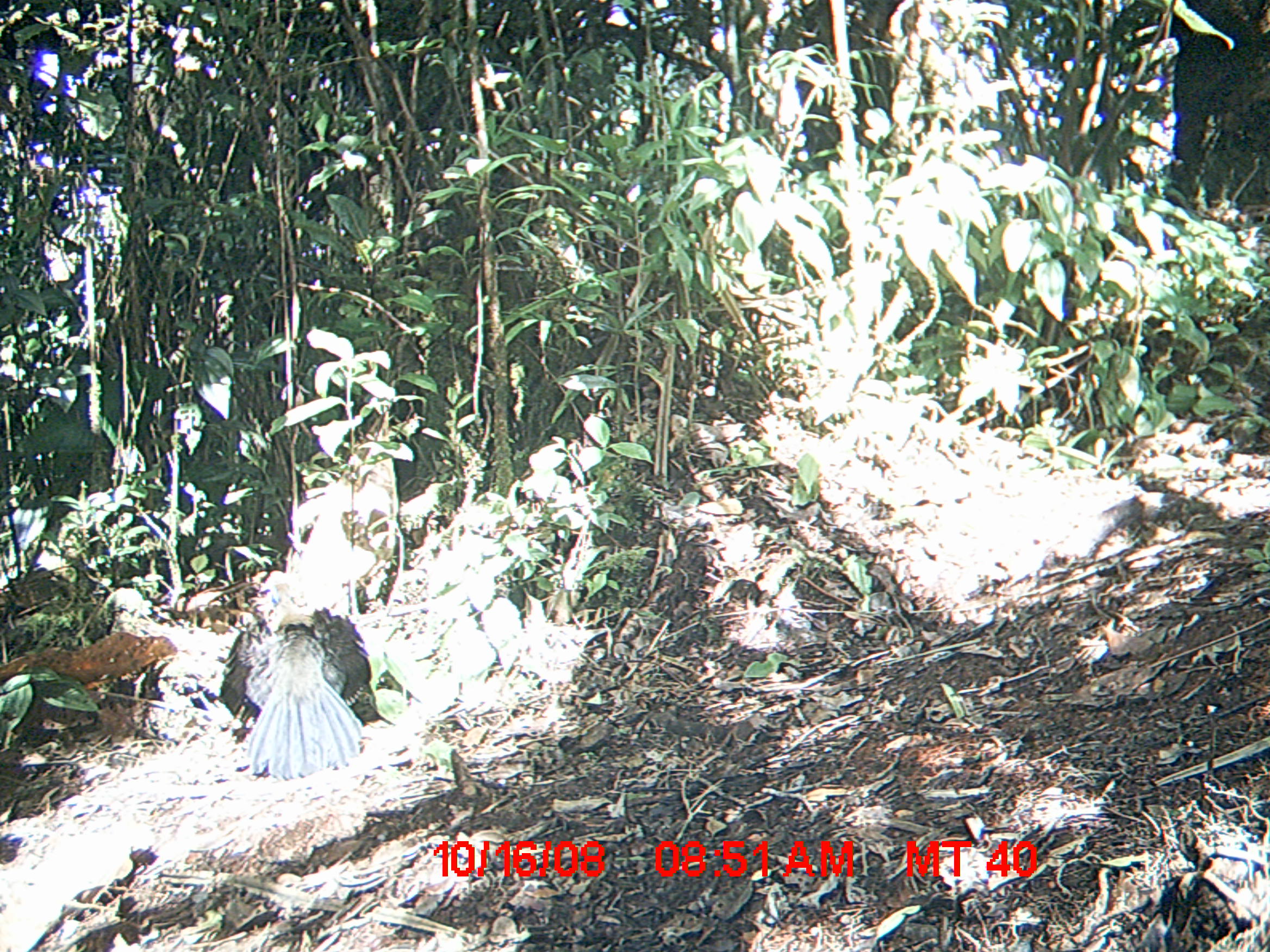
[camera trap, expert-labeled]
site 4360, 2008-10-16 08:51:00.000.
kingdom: Animalia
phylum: Chordata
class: Aves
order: Cuculiformes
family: Cuculidae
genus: Coua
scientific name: Coua serriana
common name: red-breasted coua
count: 2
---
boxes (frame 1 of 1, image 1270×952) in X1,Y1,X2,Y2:
coua serriana: 214,593,378,780